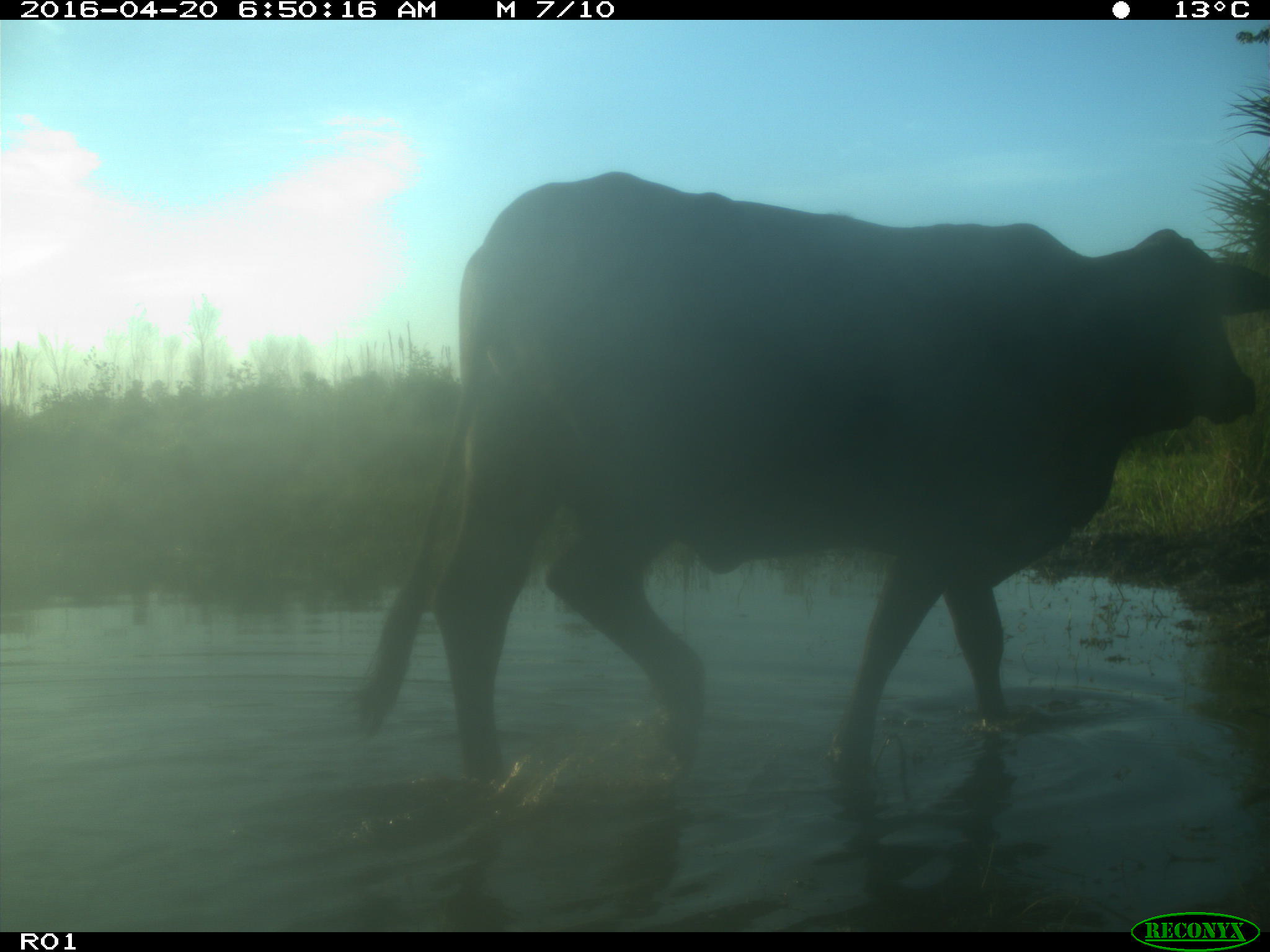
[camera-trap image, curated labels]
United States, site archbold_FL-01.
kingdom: Animalia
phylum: Chordata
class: Mammalia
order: Artiodactyla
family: Bovidae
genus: Bos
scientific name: Bos taurus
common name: domestic cow